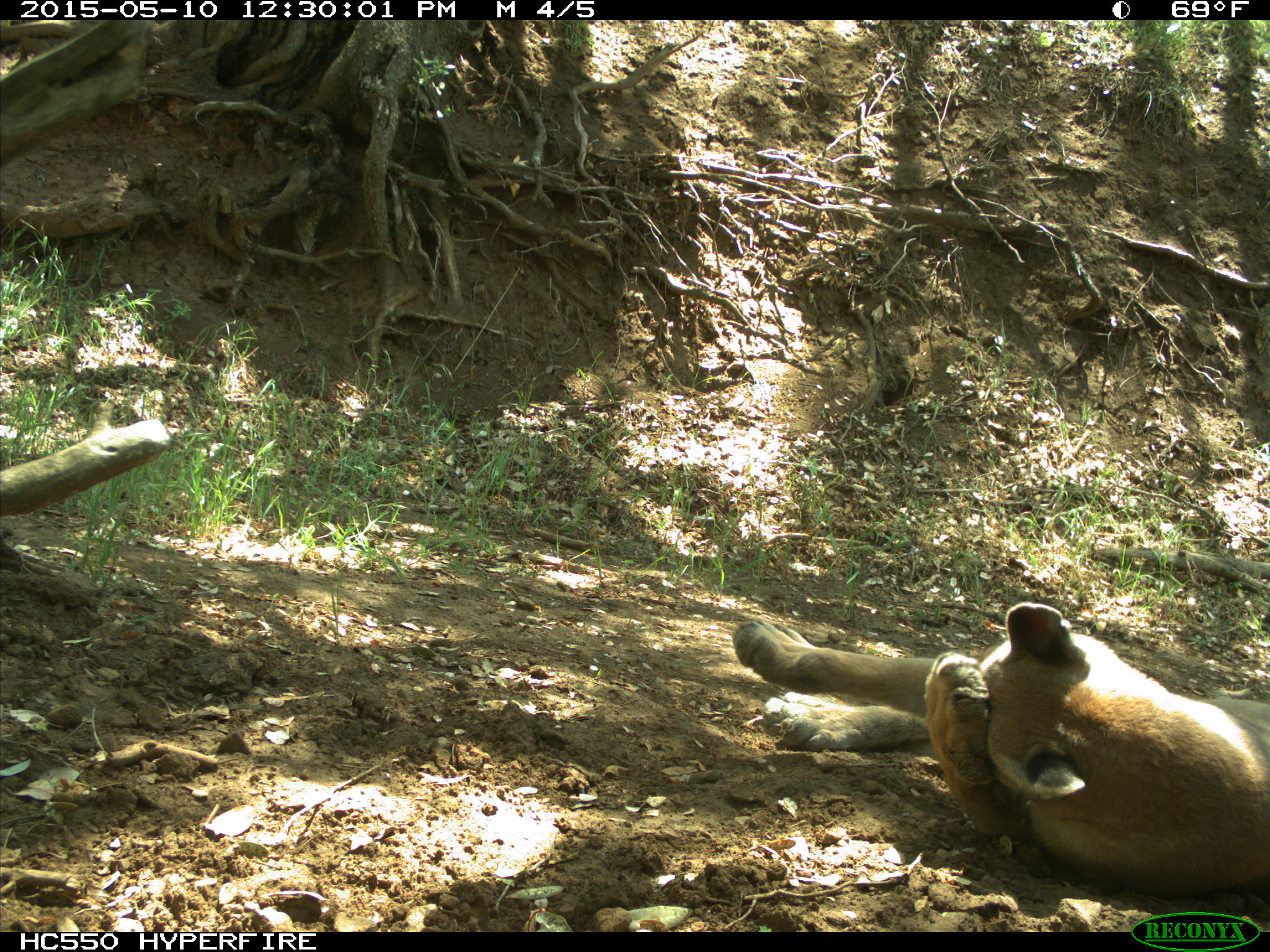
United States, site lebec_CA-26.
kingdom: Animalia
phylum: Chordata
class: Mammalia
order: Carnivora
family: Felidae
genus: Puma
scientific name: Puma concolor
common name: mountain lion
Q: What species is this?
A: Puma concolor (mountain lion).